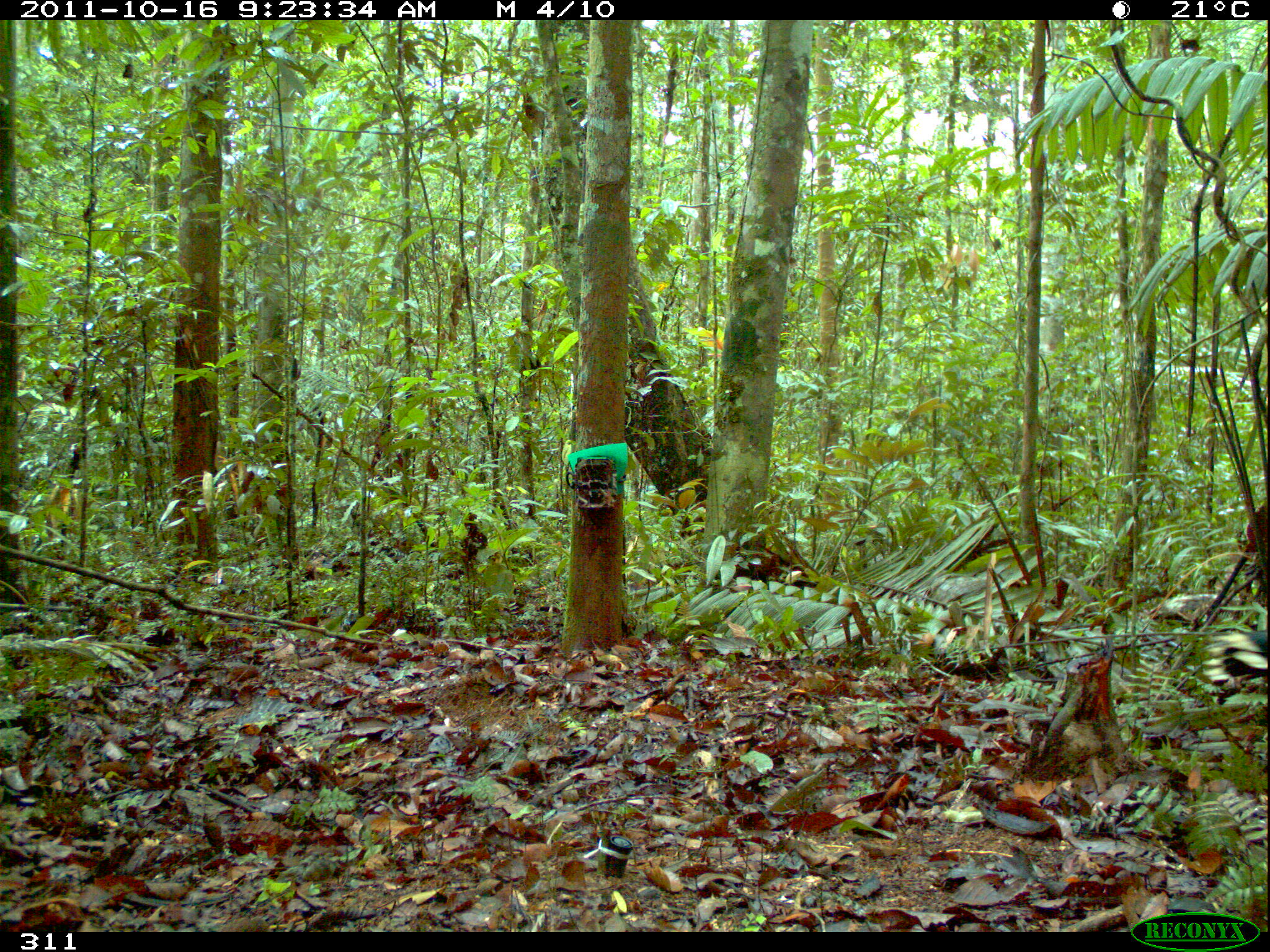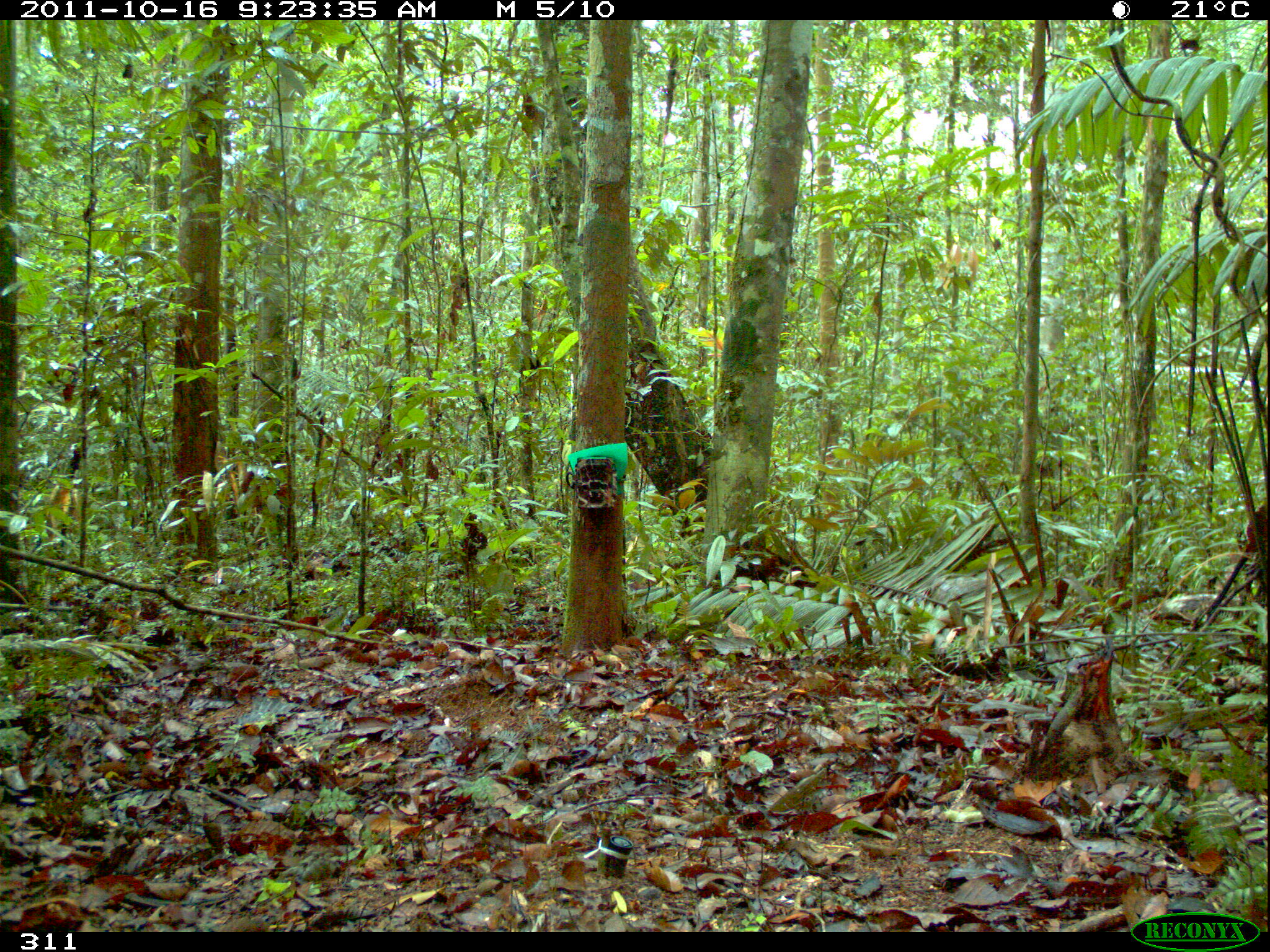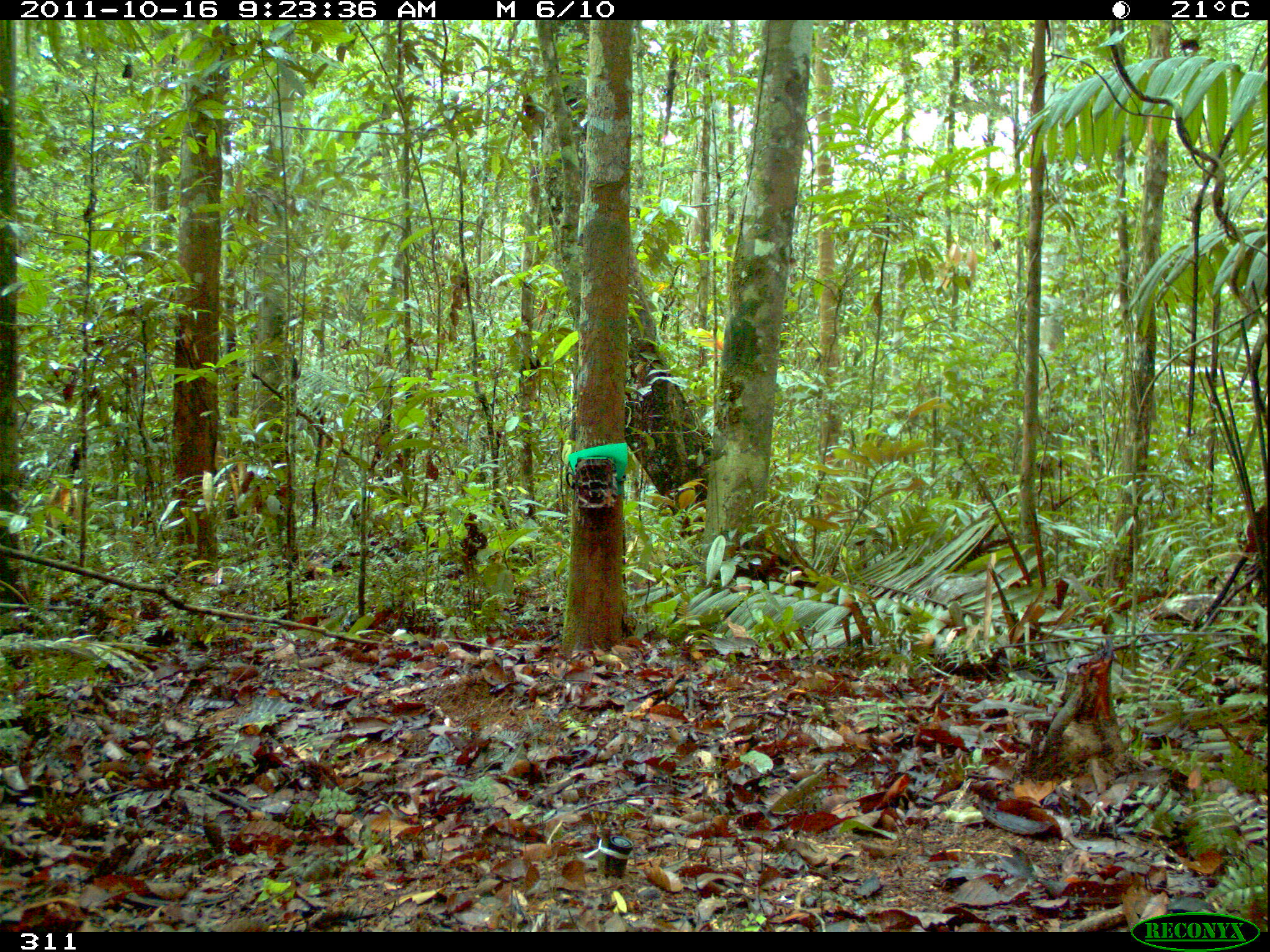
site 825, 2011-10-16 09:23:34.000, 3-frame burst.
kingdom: Animalia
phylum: Chordata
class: Aves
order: Galliformes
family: Cracidae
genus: Mitu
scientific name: Mitu tuberosum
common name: razor-billed curassow